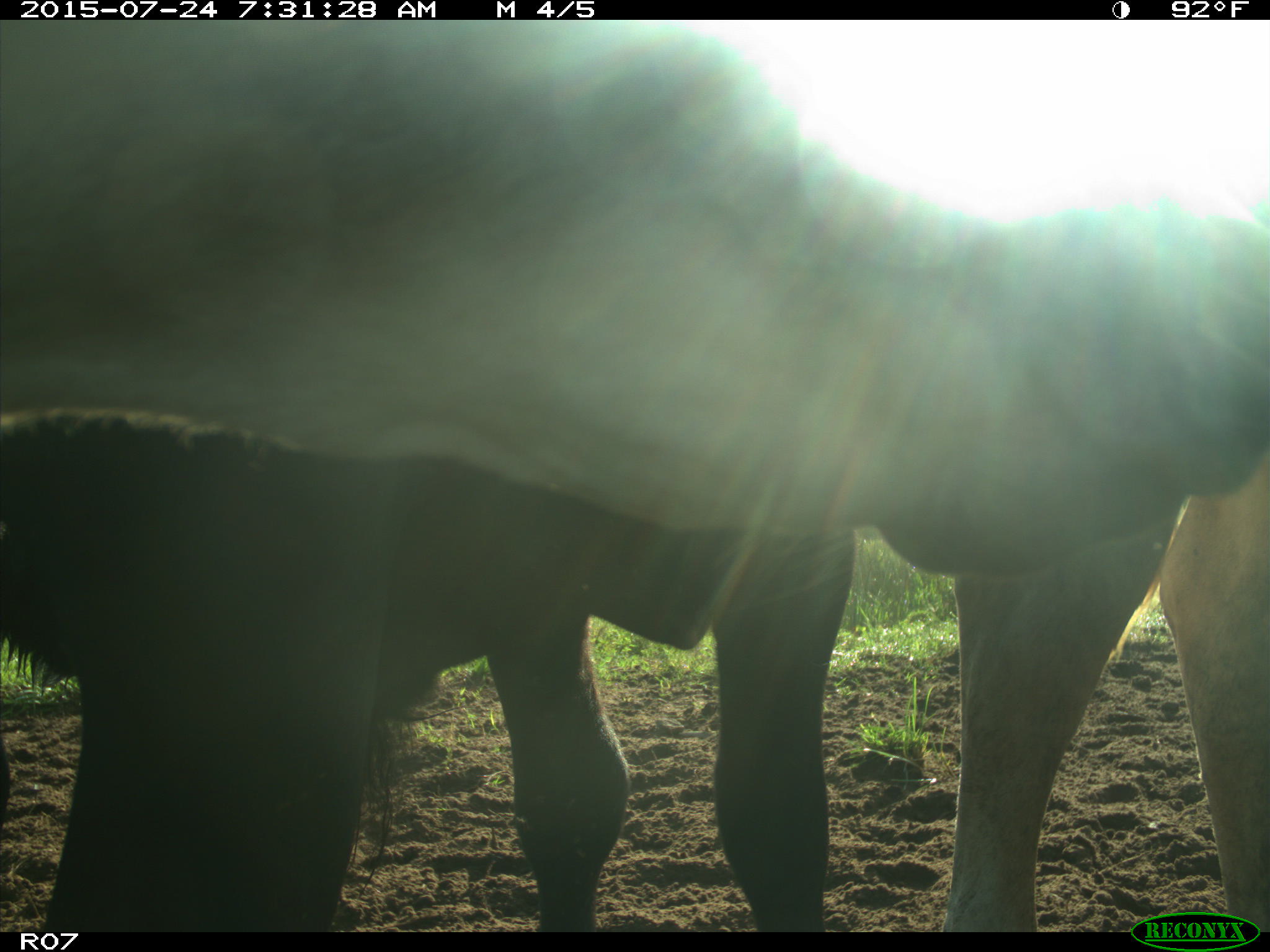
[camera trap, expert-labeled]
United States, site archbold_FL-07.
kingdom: Animalia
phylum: Chordata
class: Mammalia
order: Artiodactyla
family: Bovidae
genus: Bos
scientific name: Bos taurus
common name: domestic cow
Bos taurus (domestic cow).